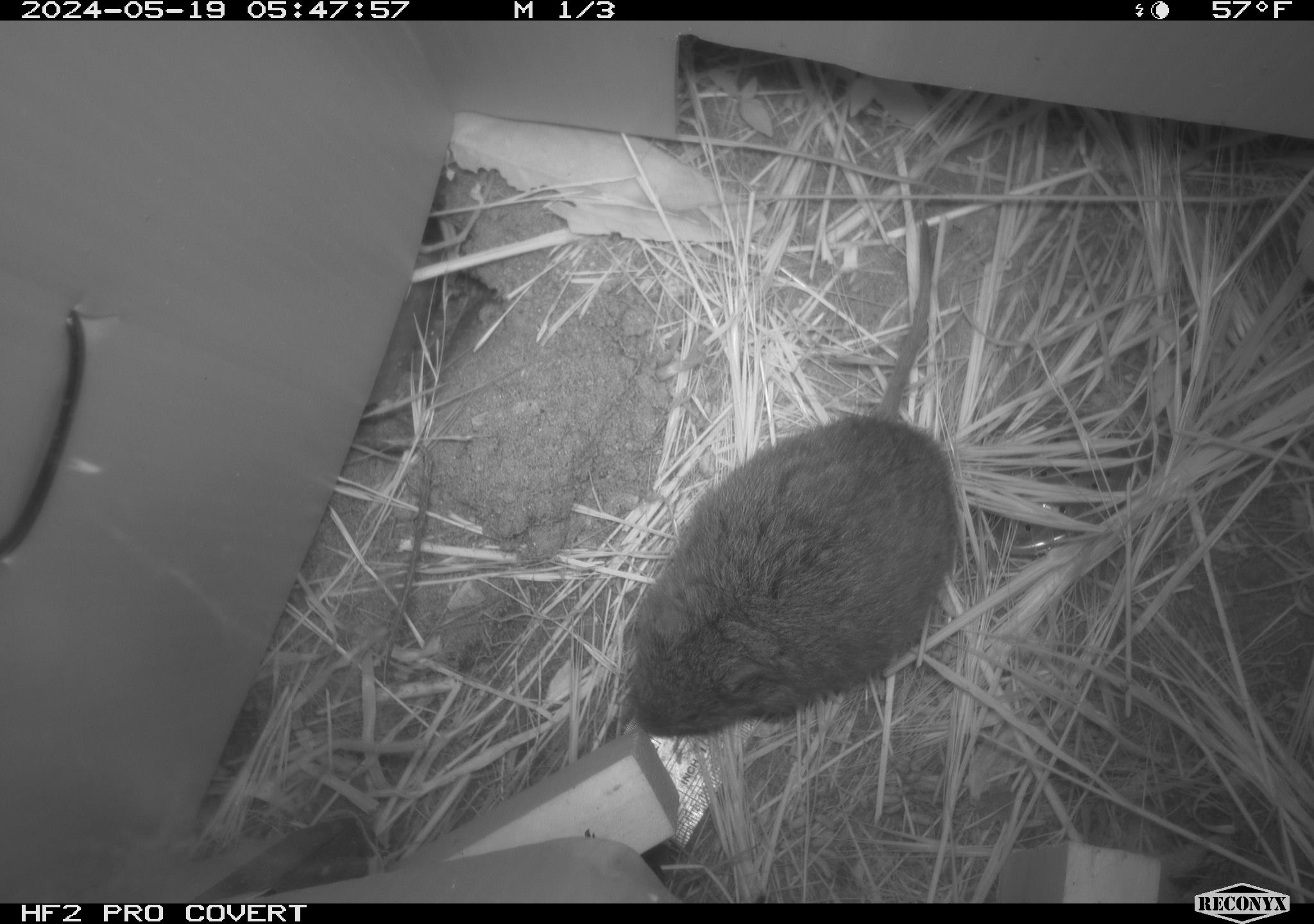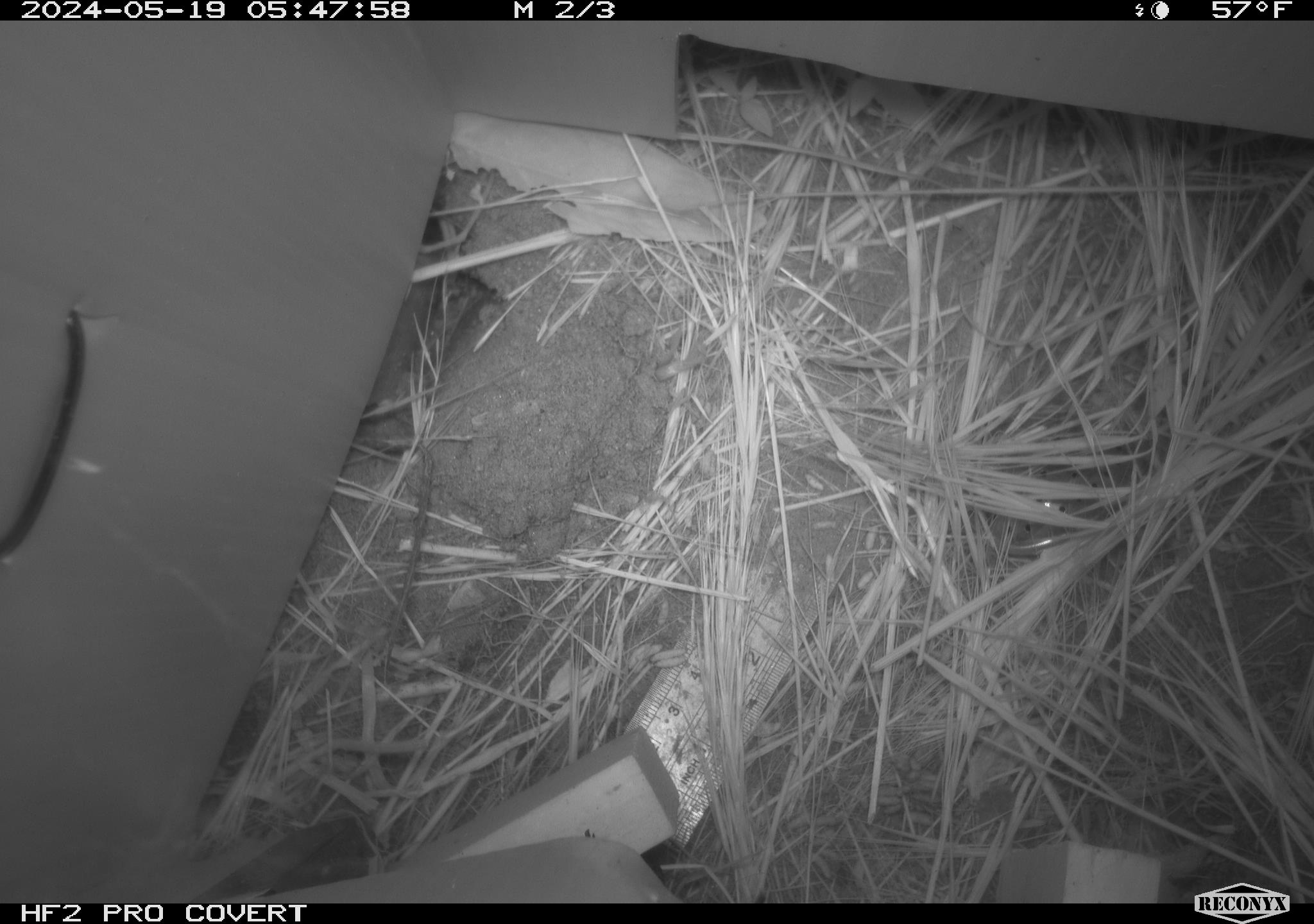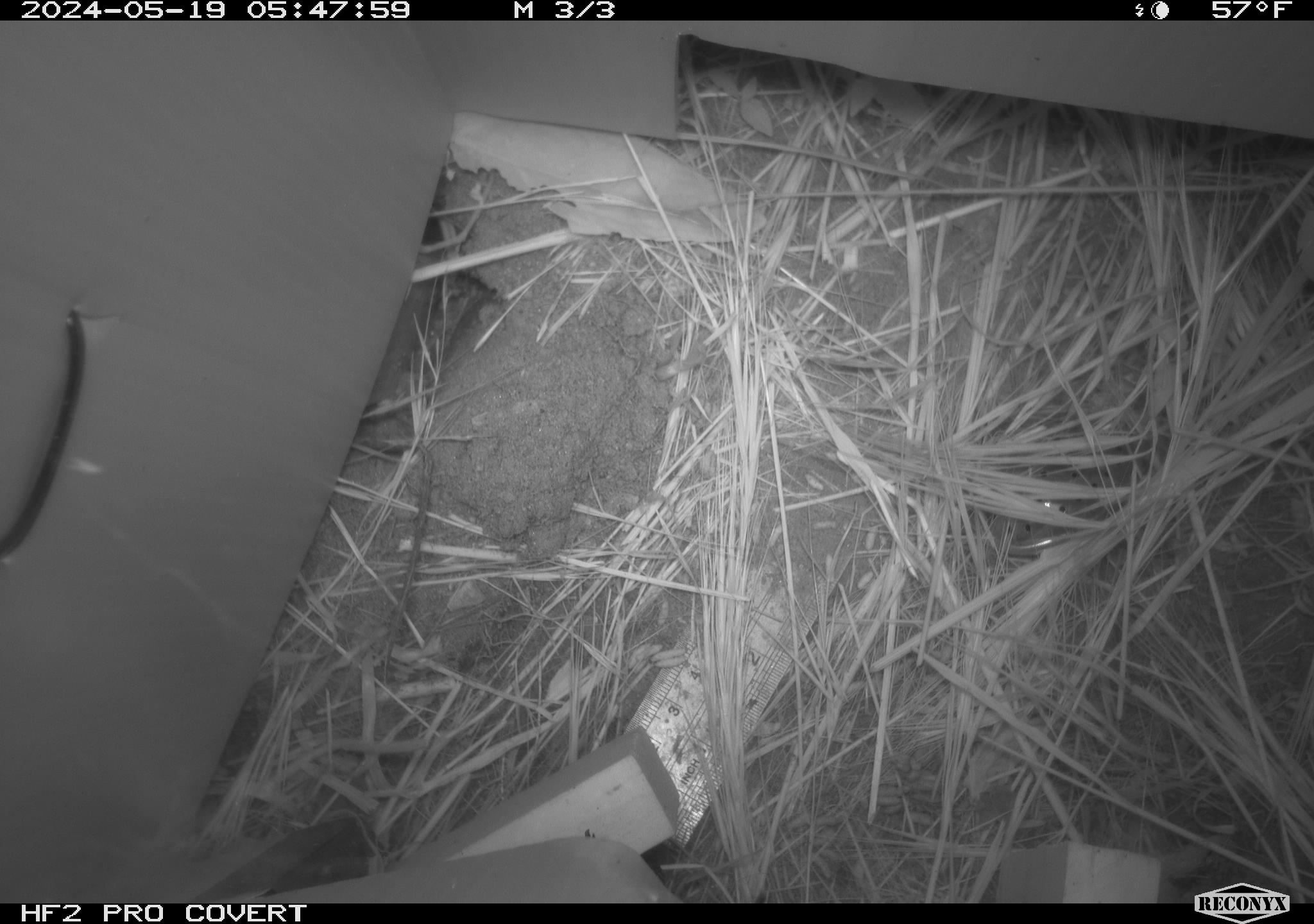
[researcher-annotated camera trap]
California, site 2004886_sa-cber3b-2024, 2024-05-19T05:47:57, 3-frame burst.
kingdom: Animalia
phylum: Chordata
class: Mammalia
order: Rodentia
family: Cricetidae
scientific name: Arvicolinae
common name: voles, lemmings, and muskrats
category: arvicolinae subfamily